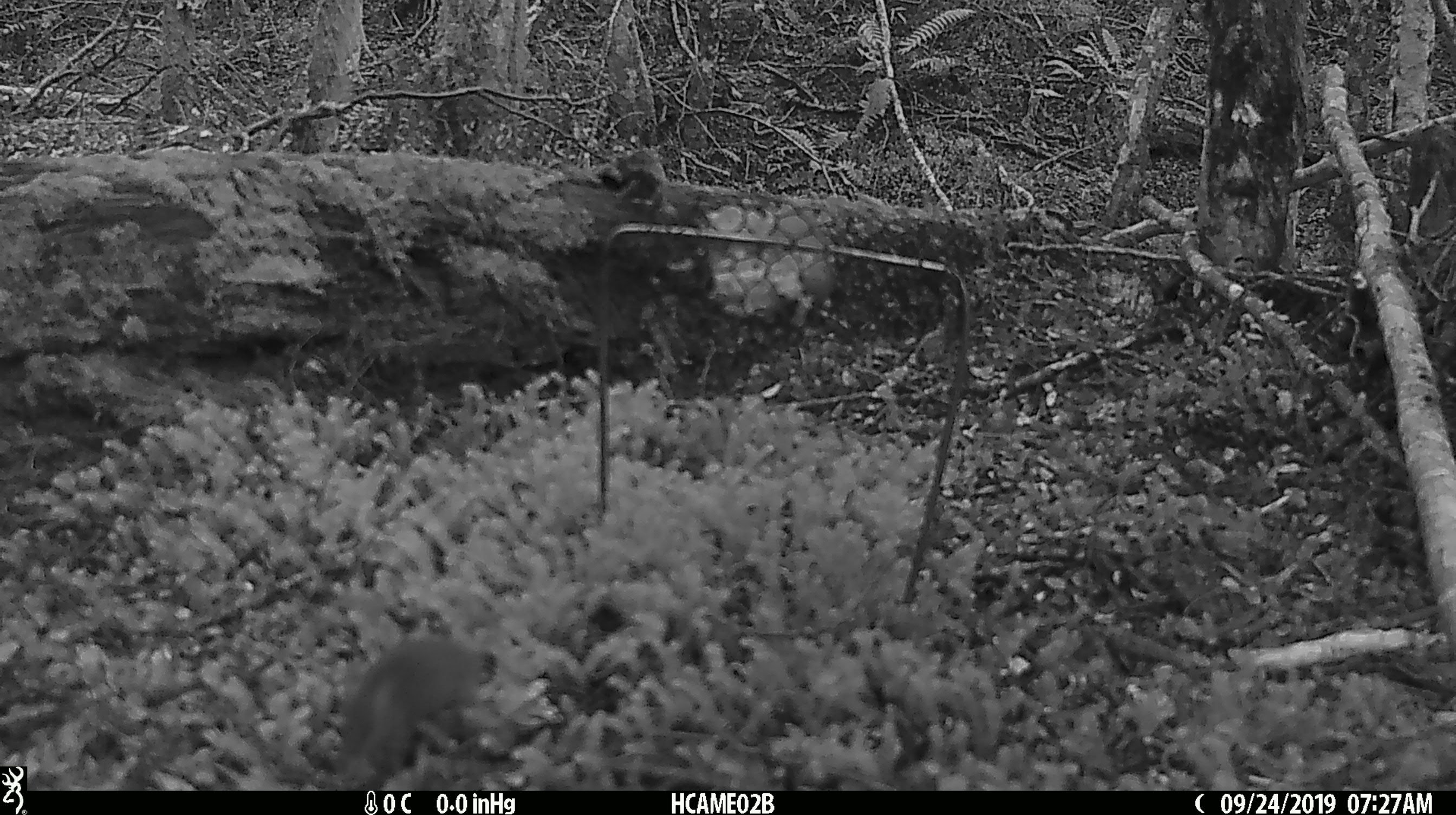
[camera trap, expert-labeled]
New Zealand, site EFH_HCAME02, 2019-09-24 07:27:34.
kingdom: Animalia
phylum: Chordata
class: Mammalia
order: Rodentia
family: Muridae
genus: Mus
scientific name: Mus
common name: mouse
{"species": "mouse (Mus)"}